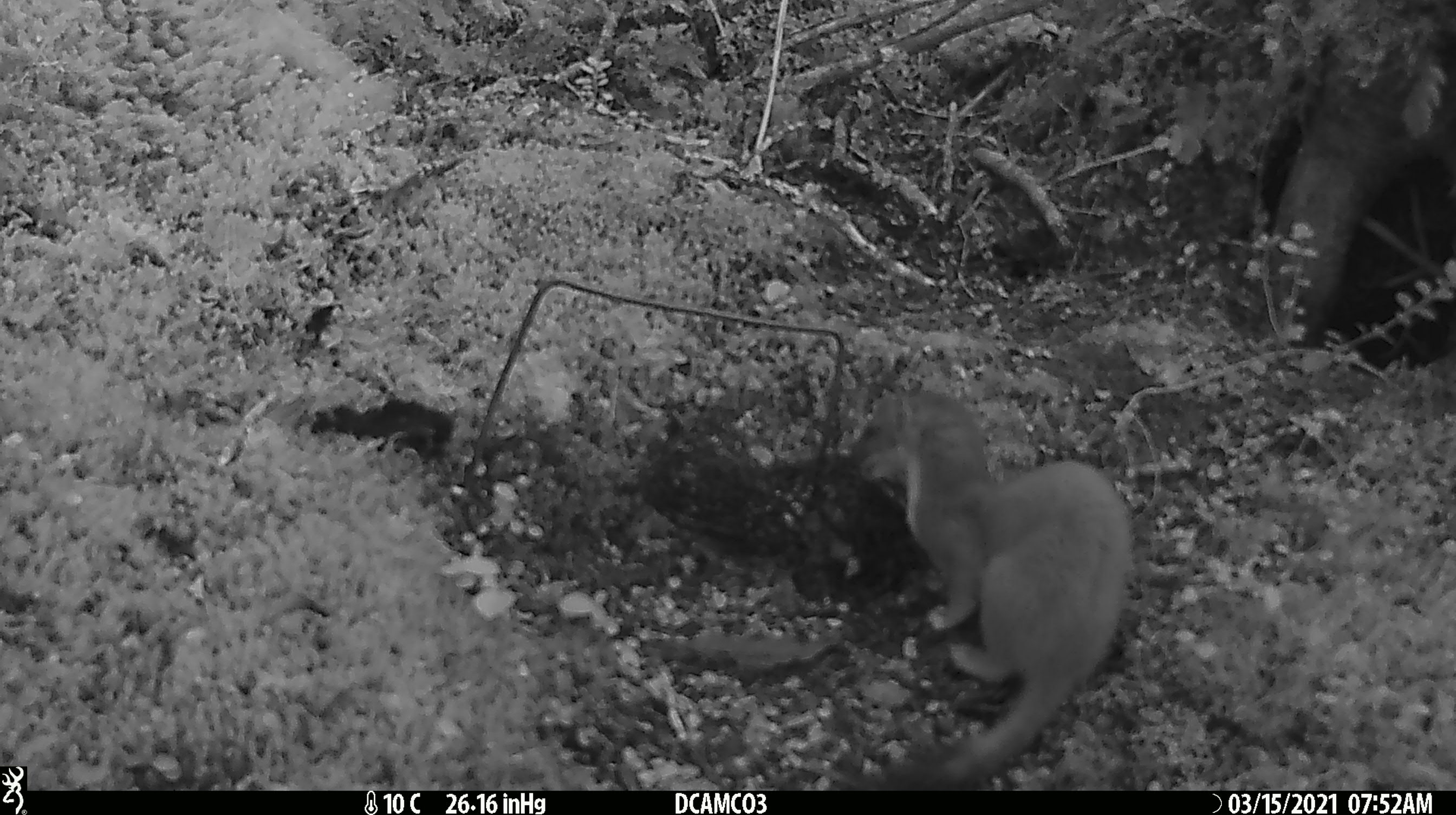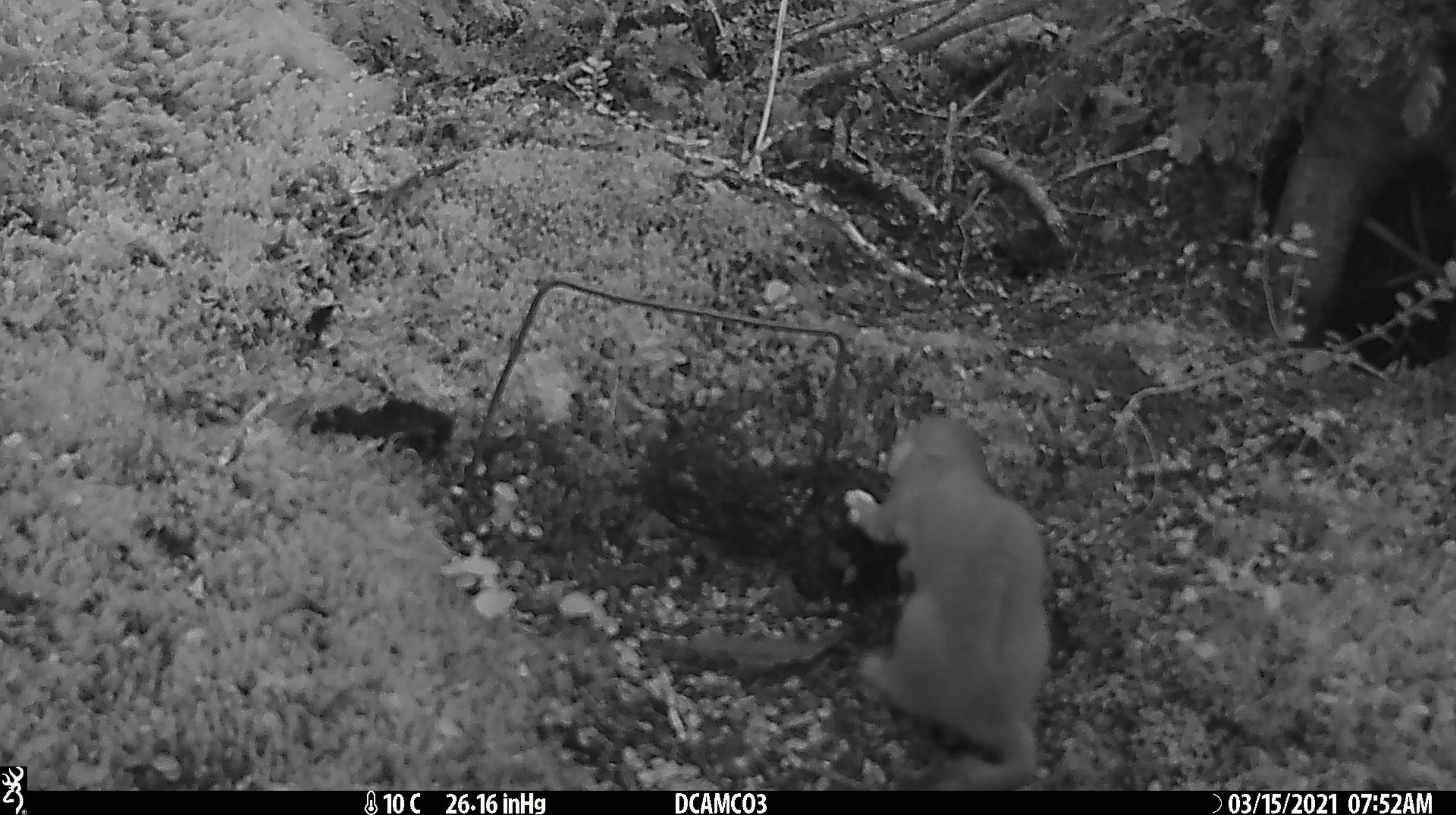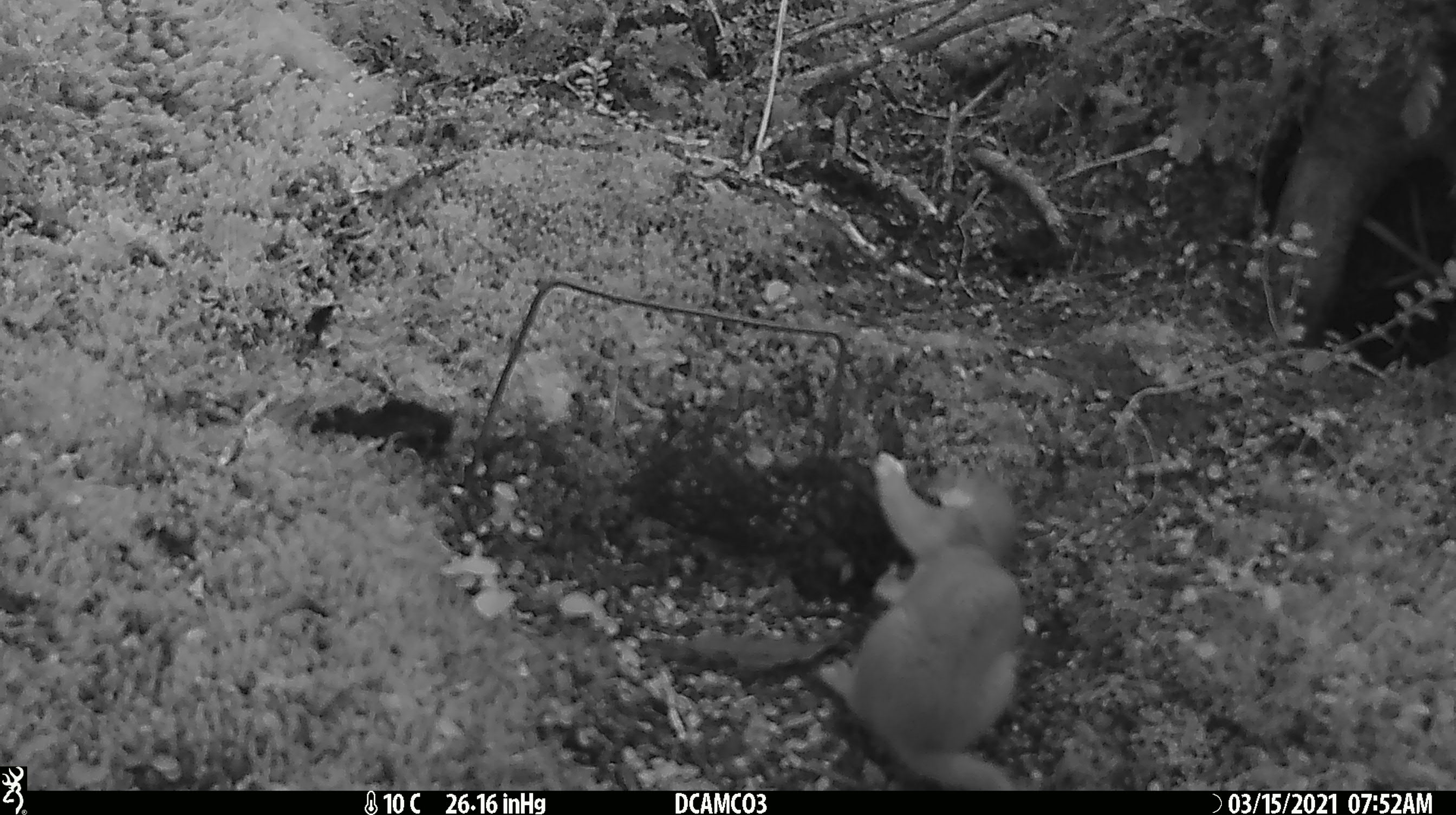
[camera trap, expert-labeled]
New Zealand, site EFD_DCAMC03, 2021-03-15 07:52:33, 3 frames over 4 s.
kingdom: Animalia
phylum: Chordata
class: Mammalia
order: Carnivora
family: Mustelidae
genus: Mustela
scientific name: Mustela erminea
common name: stoat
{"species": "stoat (Mustela erminea)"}